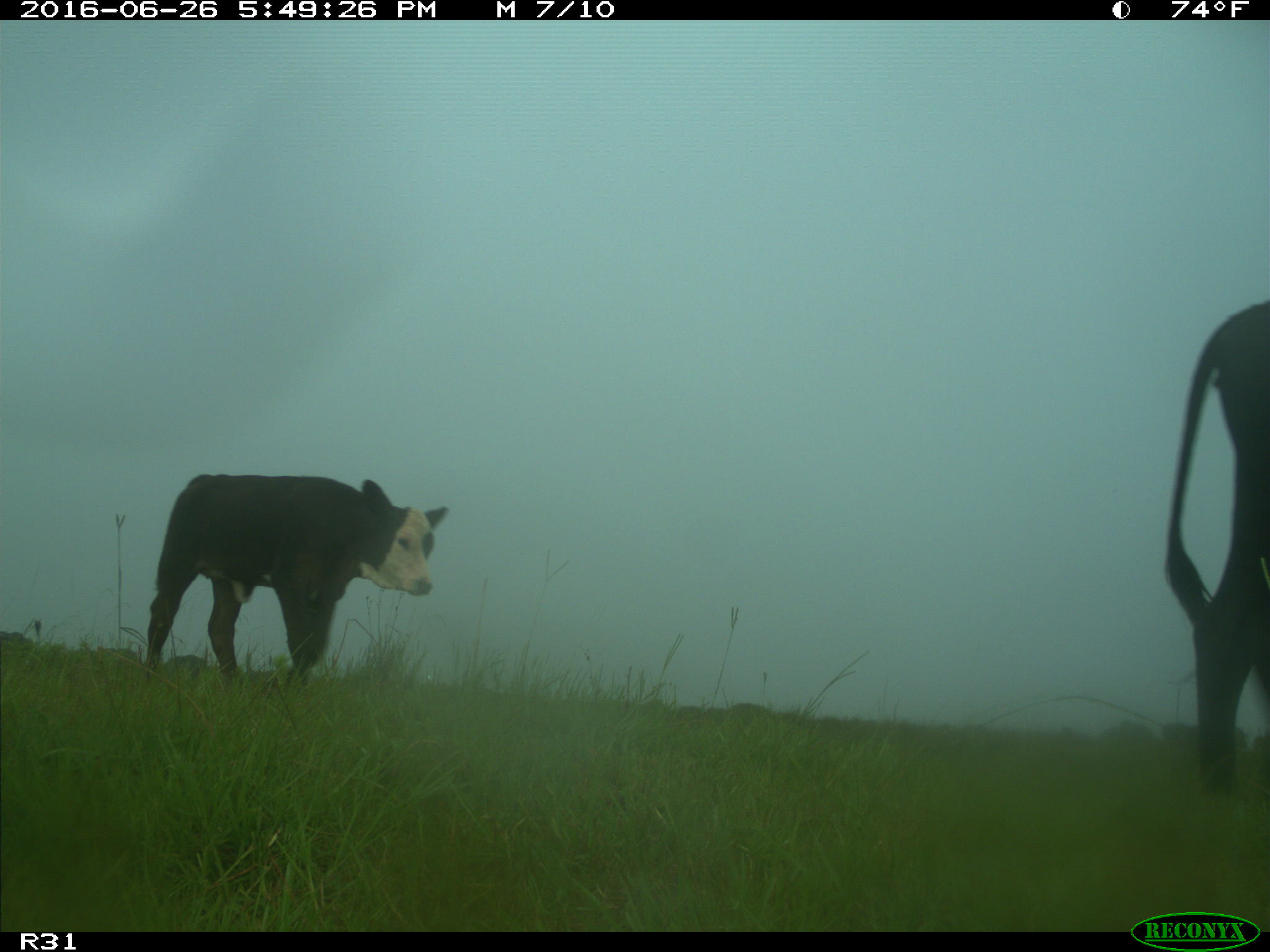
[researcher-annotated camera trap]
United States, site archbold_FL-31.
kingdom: Animalia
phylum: Chordata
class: Mammalia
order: Artiodactyla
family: Bovidae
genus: Bos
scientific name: Bos taurus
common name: domestic cow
Bos taurus (domestic cow).